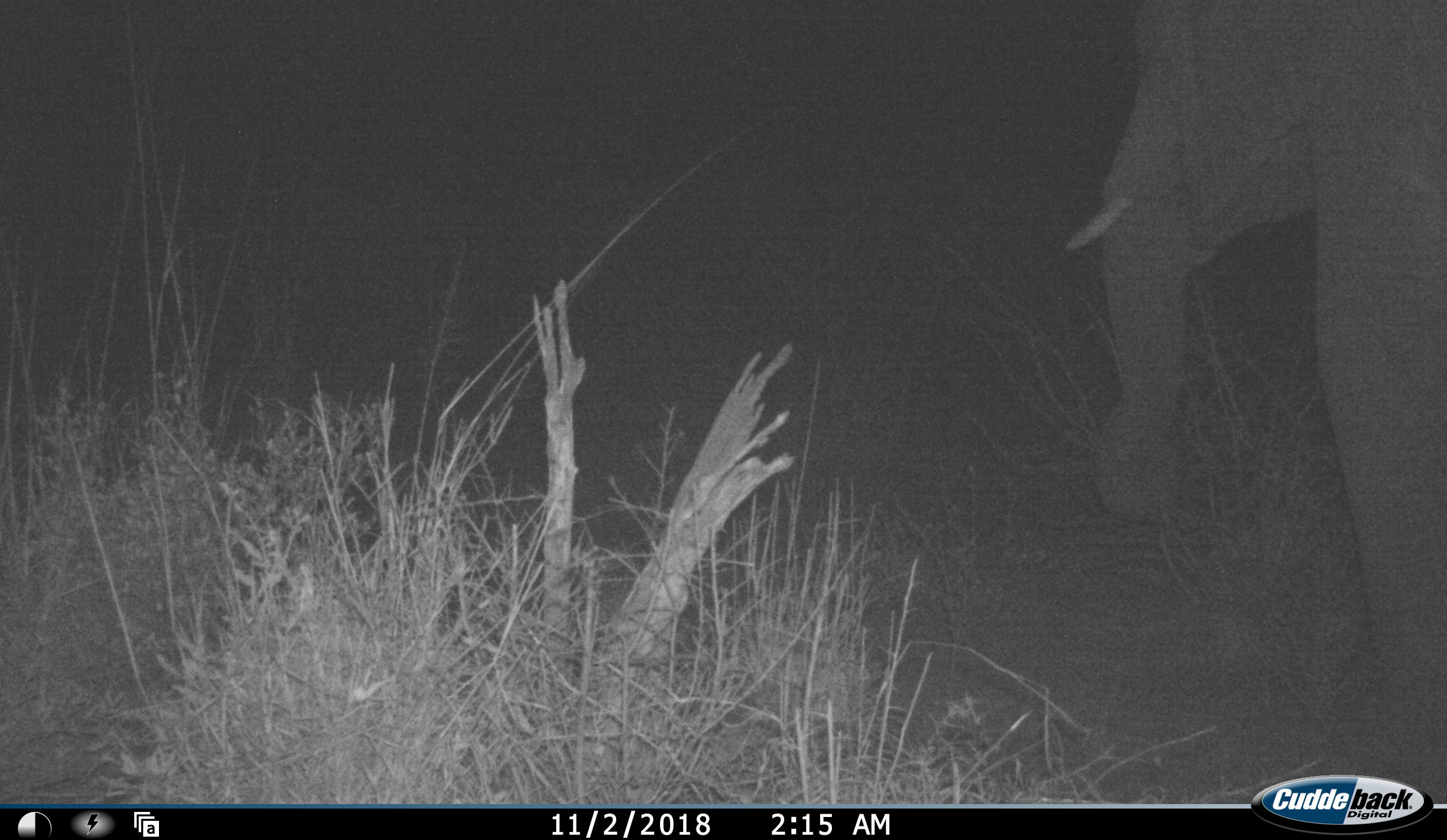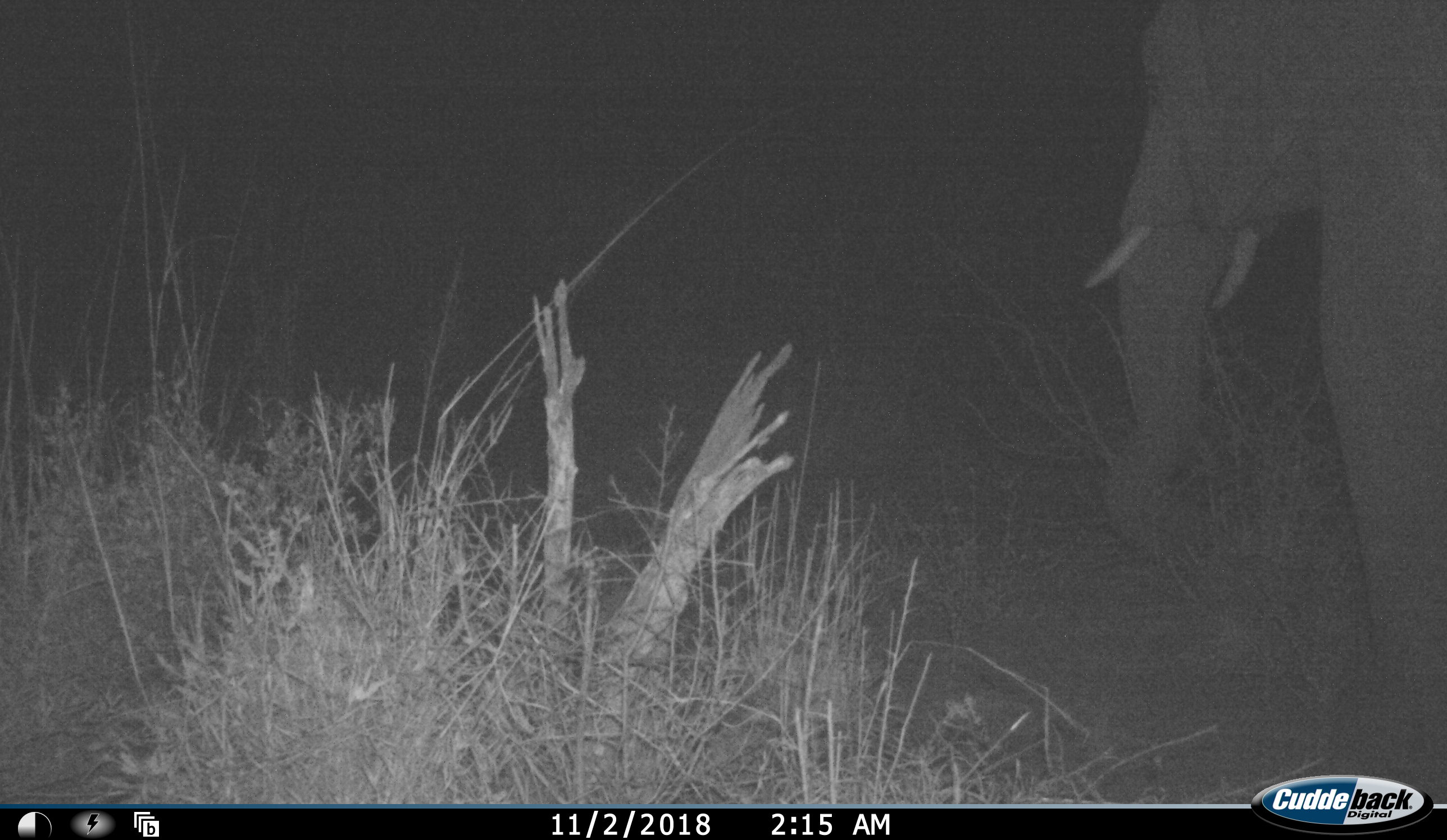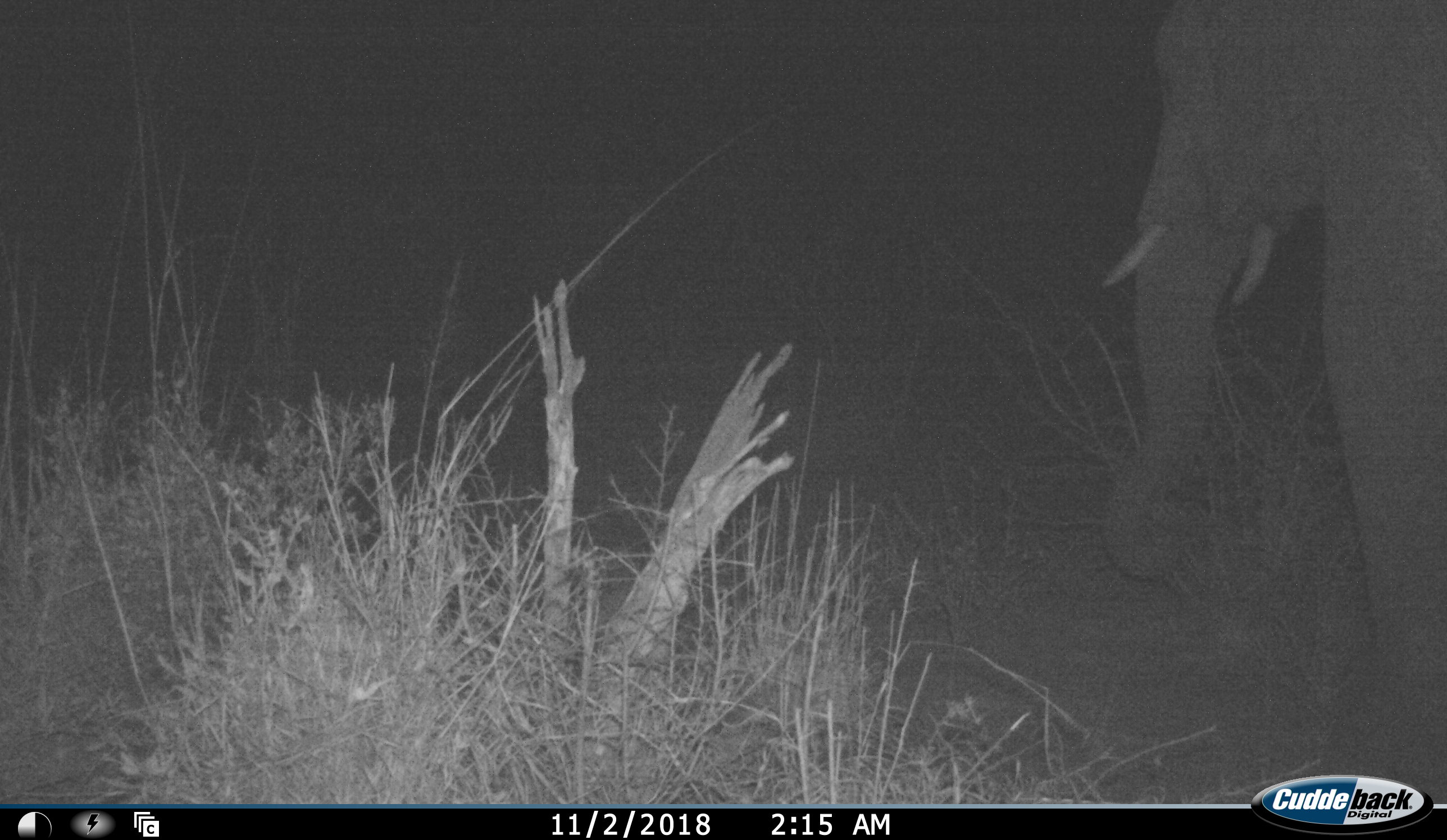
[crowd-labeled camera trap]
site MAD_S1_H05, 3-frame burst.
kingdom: Animalia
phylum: Chordata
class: Mammalia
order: Proboscidea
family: Elephantidae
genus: Loxodonta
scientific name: Loxodonta africana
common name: african bush elephant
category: elephant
Elephant (african bush elephant) (Loxodonta africana), count 1. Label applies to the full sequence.